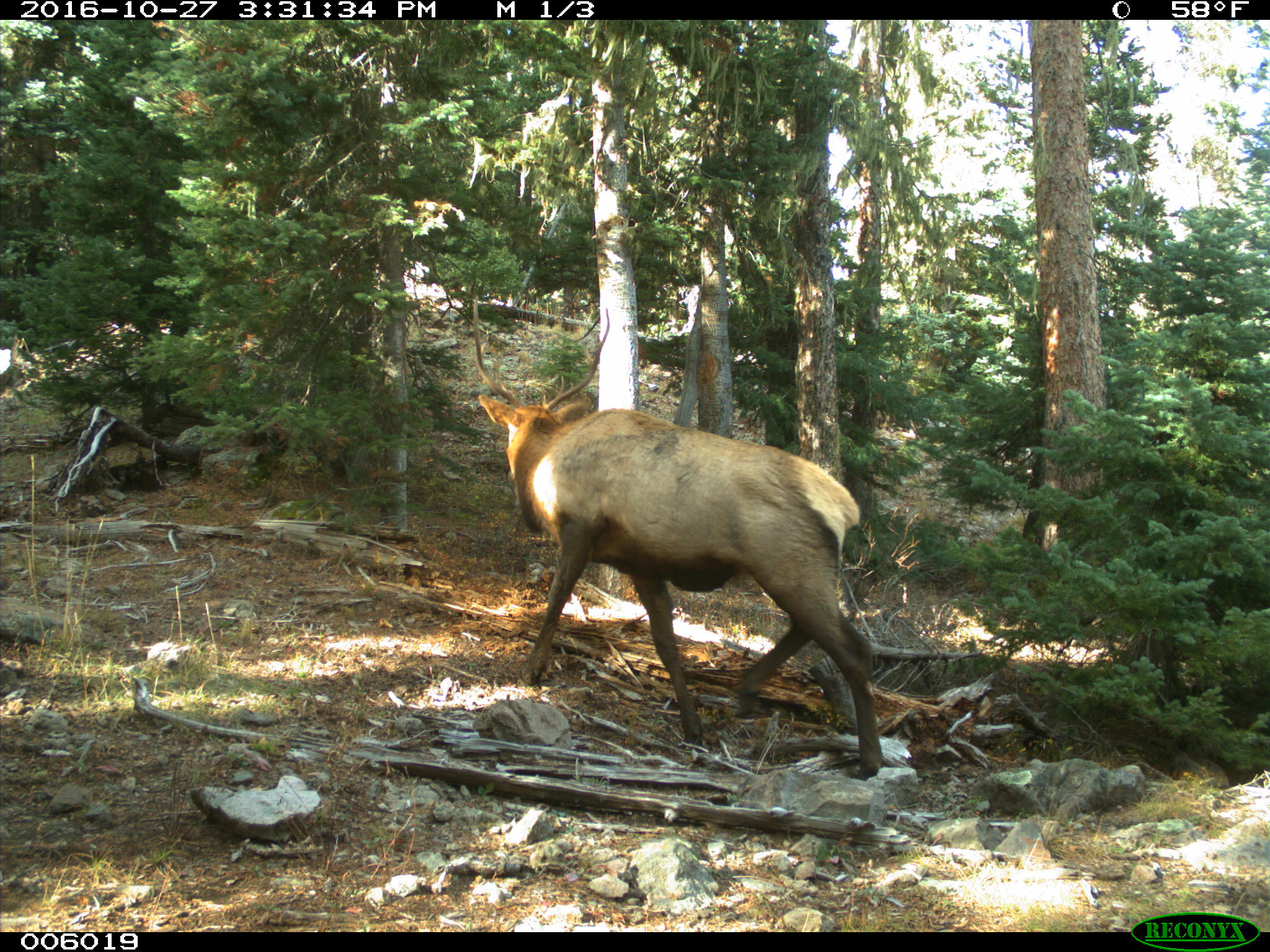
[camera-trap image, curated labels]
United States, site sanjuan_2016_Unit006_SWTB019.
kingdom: Animalia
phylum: Chordata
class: Mammalia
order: Artiodactyla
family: Cervidae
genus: Cervus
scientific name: Cervus elaphus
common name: red deer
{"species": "Cervus elaphus (red deer)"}